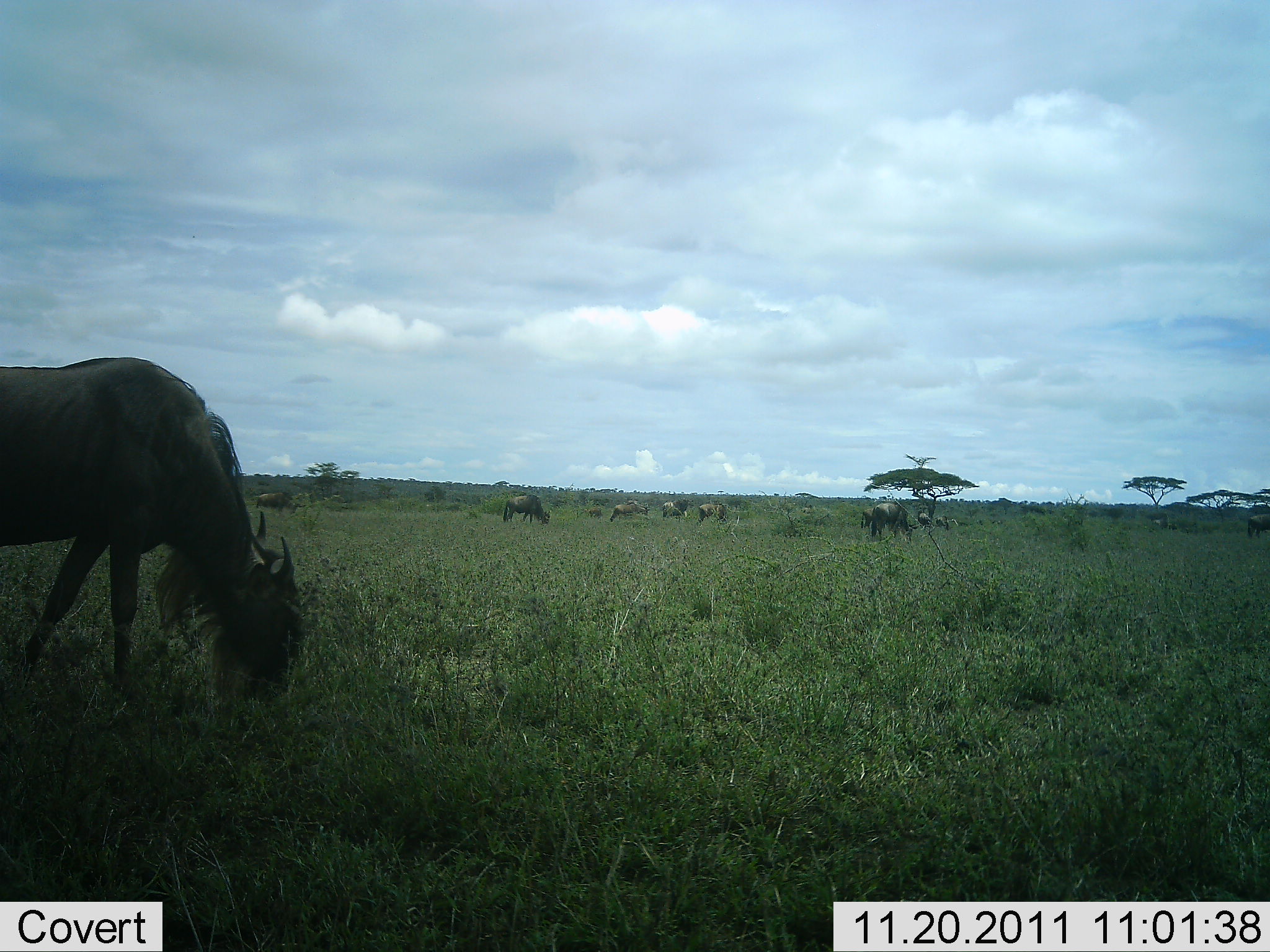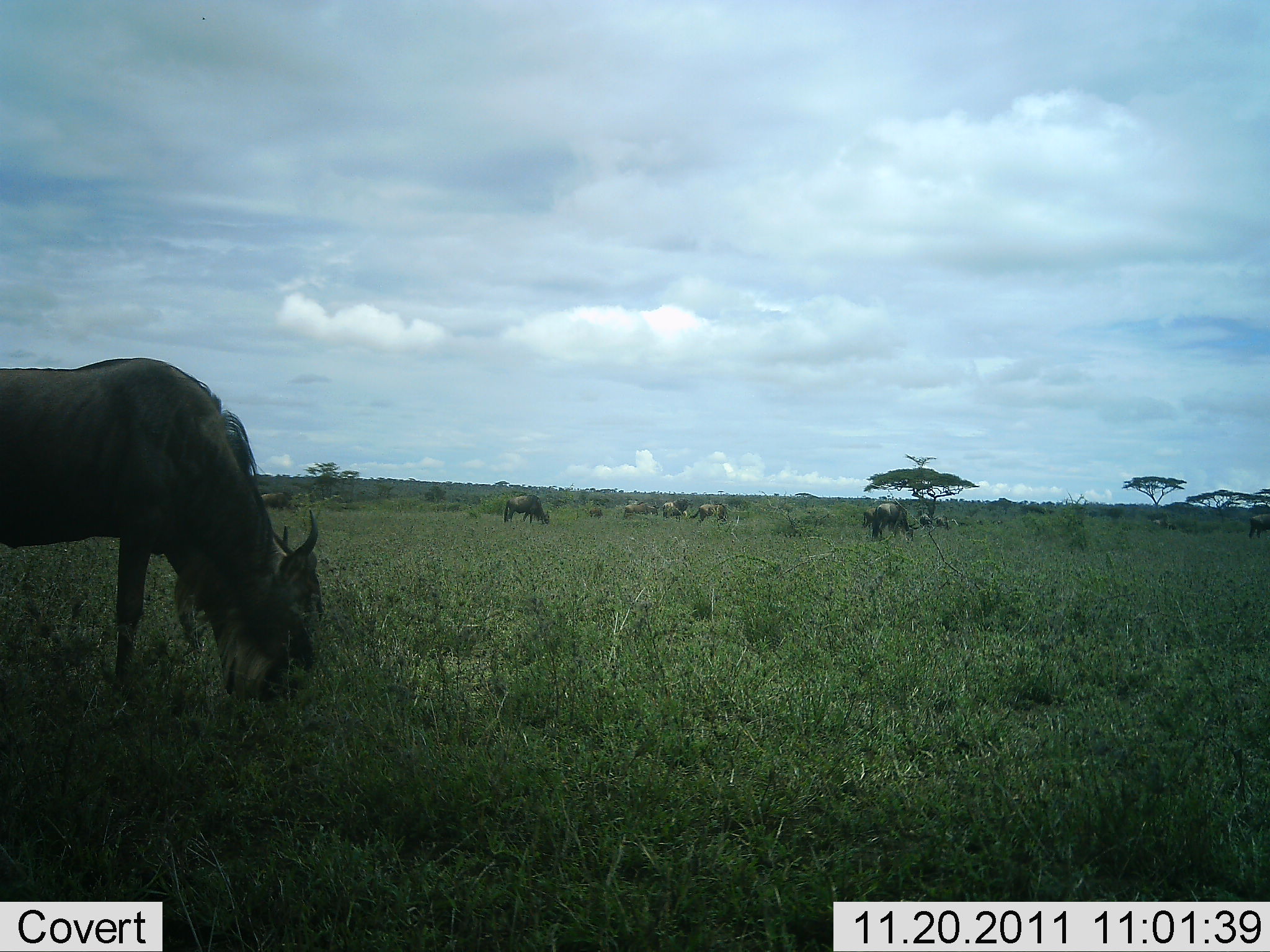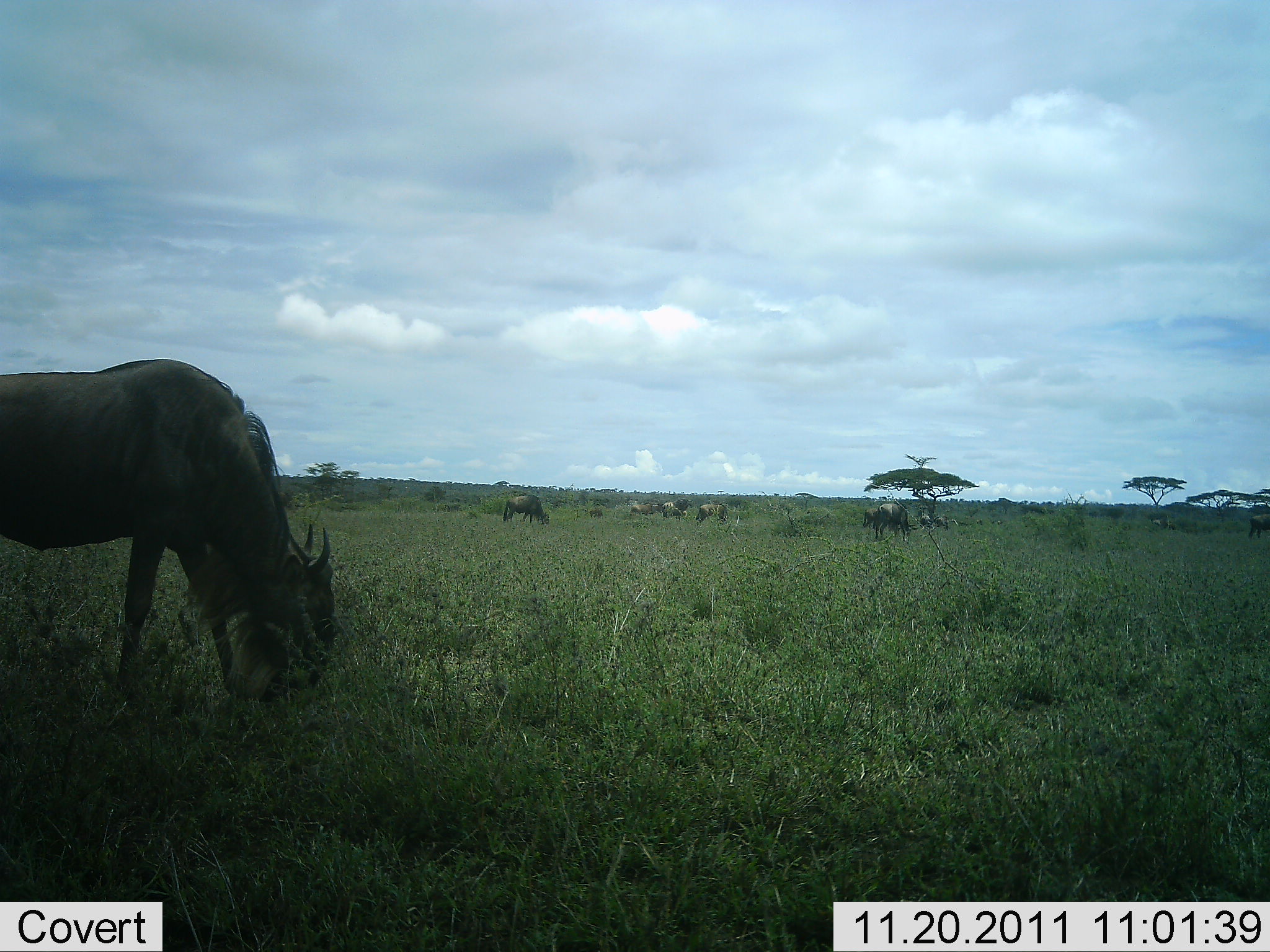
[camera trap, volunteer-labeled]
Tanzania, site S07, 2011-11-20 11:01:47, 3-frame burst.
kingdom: Animalia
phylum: Chordata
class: Mammalia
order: Artiodactyla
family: Bovidae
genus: Connochaetes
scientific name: Connochaetes taurinus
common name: blue wildebeest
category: wildebeest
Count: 9.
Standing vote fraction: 18%.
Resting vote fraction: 0%.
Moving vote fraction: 9%.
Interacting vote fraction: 0%.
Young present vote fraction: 0%.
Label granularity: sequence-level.